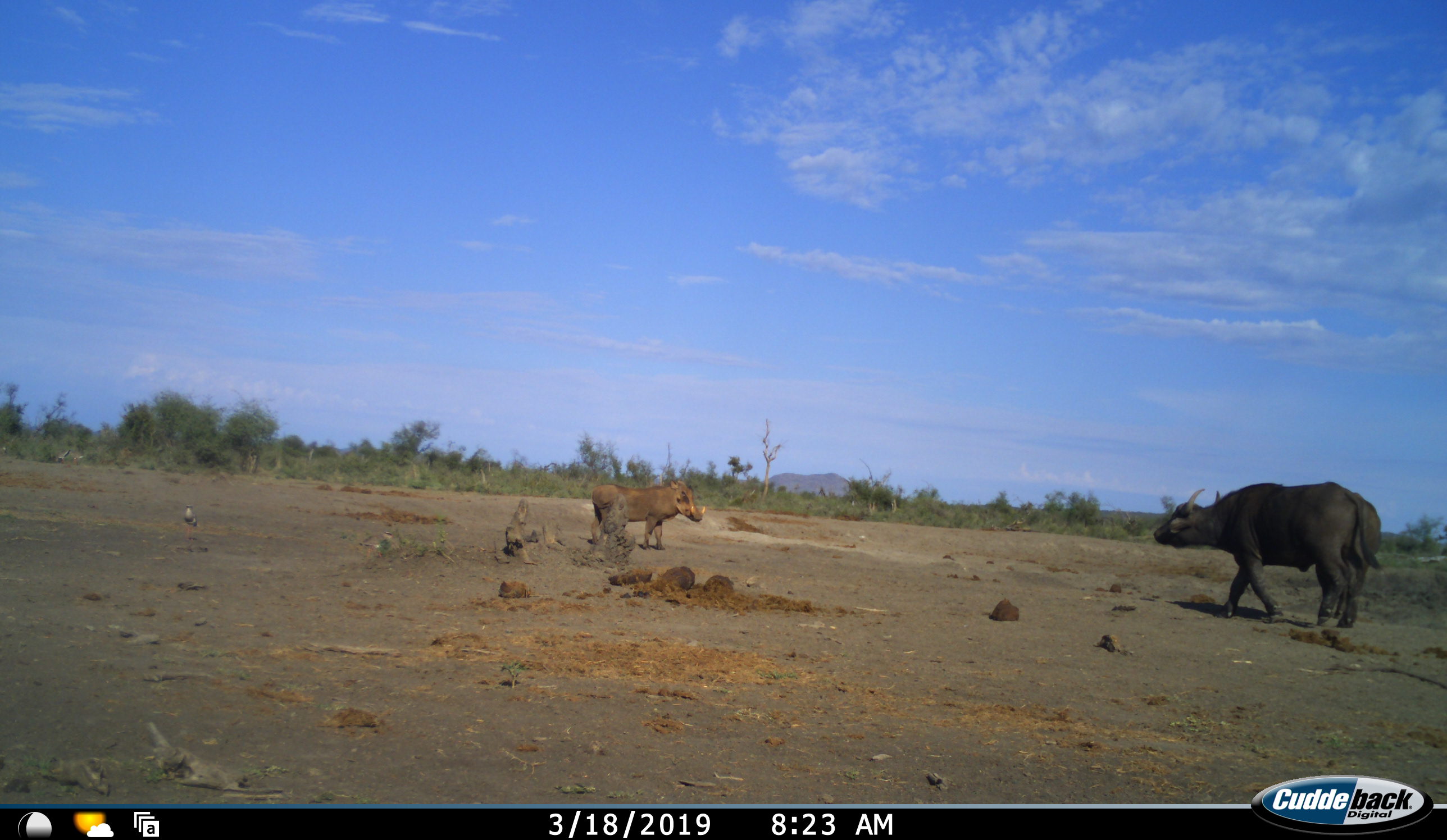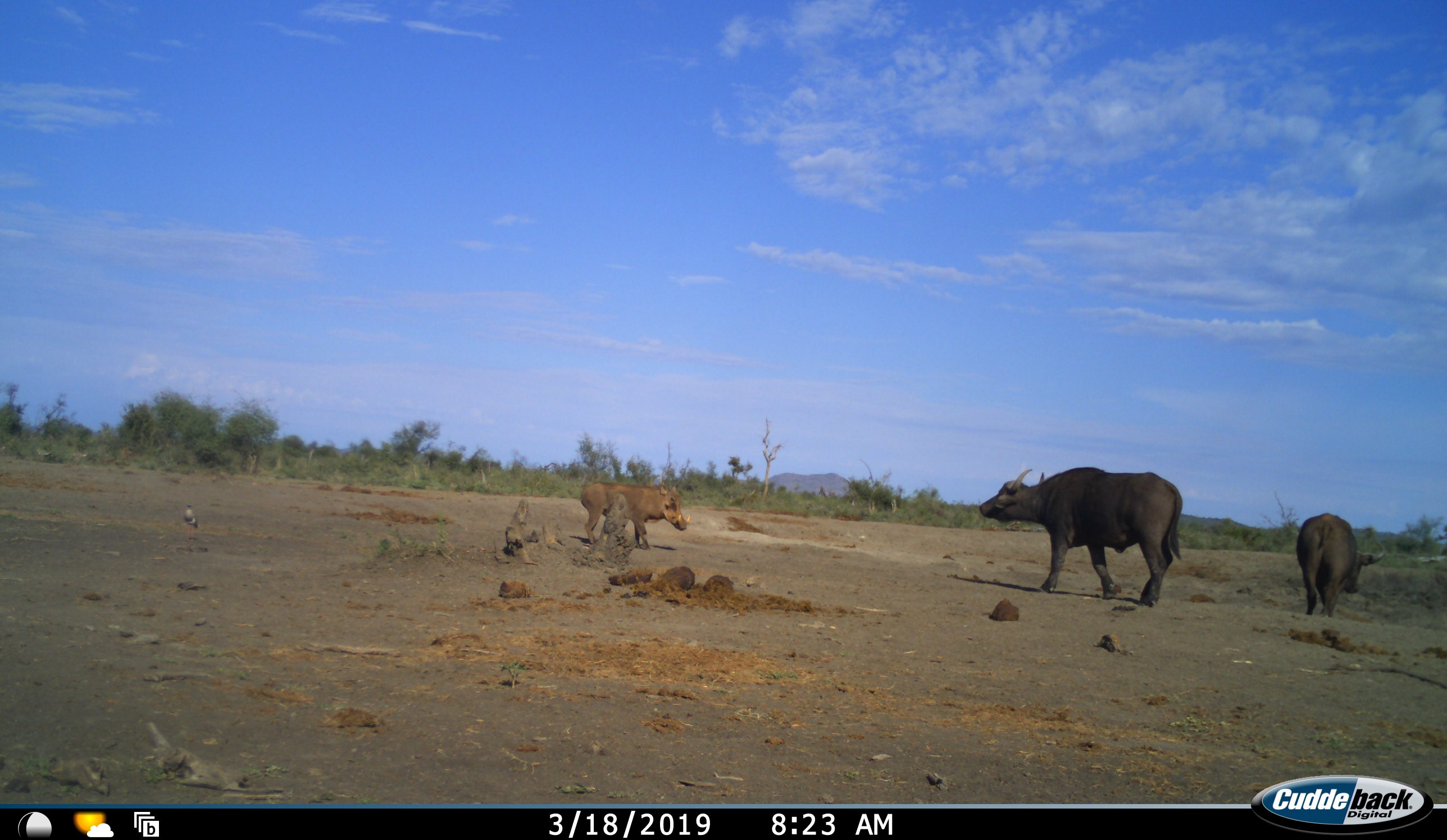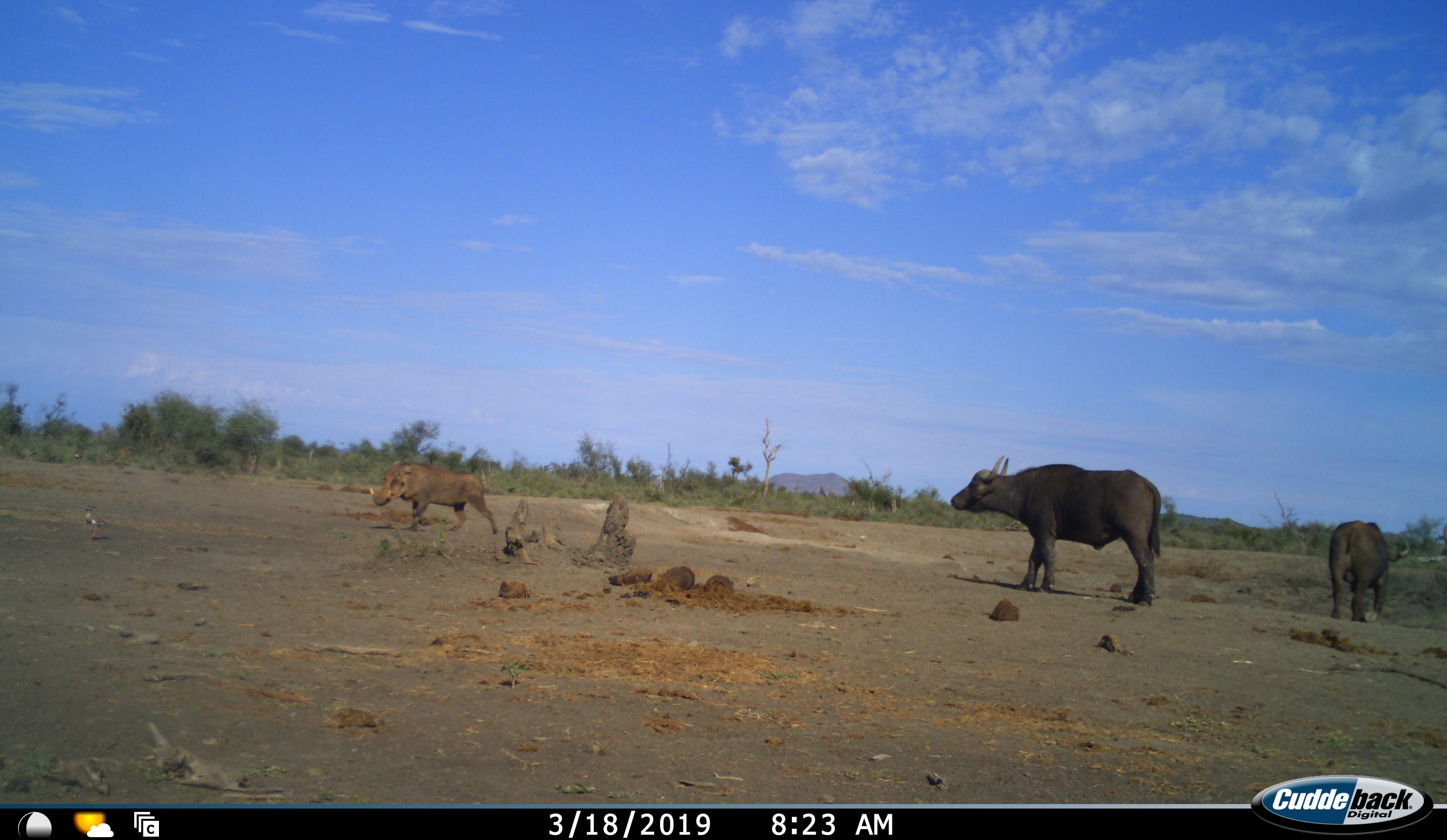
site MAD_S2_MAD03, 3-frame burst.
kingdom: Animalia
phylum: Chordata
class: Mammalia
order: Artiodactyla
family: Bovidae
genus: Syncerus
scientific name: Syncerus caffer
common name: african buffalo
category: buffalo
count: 2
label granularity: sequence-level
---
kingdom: Animalia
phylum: Chordata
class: Mammalia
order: Artiodactyla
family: Suidae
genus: Phacochoerus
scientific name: Phacochoerus africanus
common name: warthog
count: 1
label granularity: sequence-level